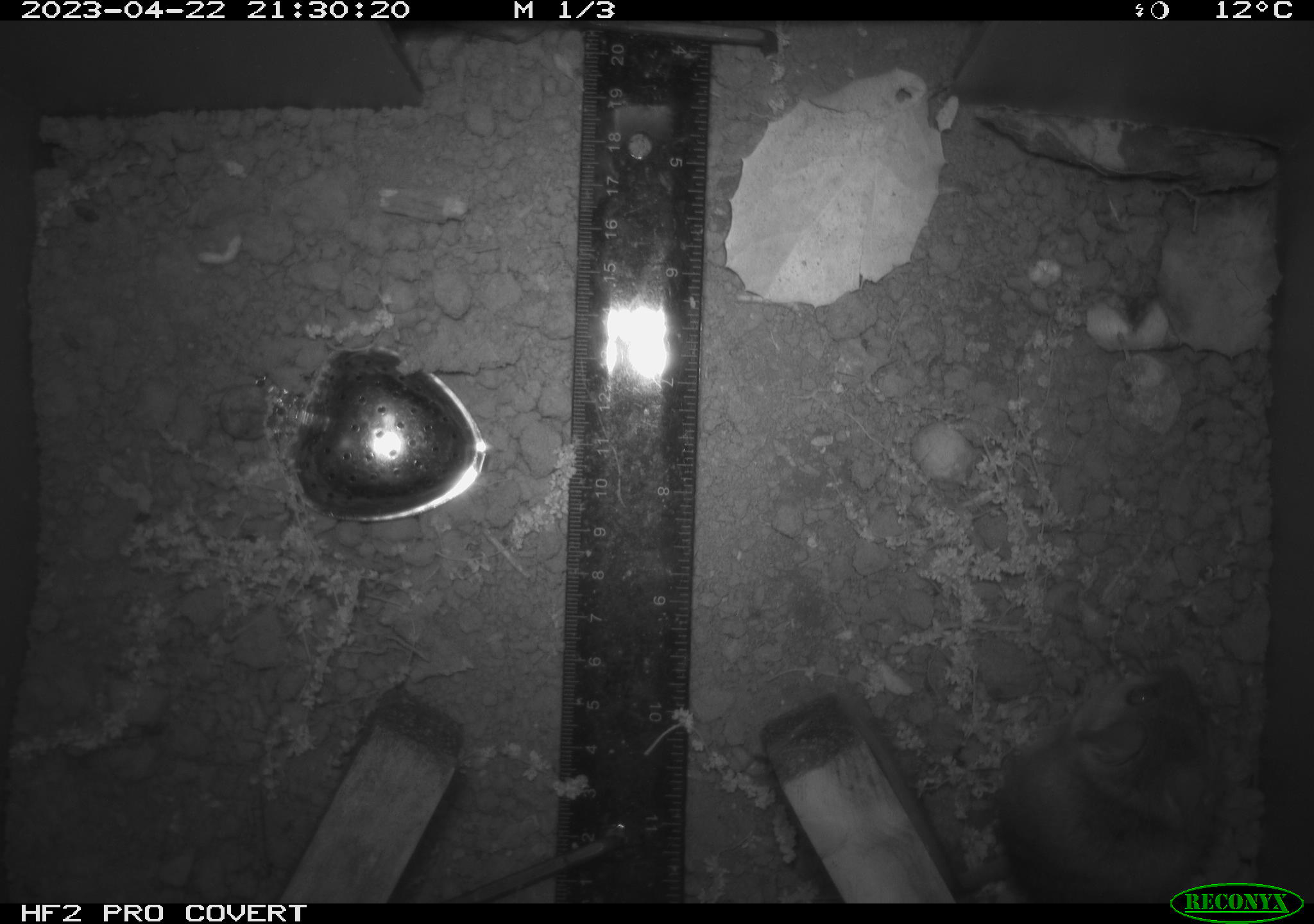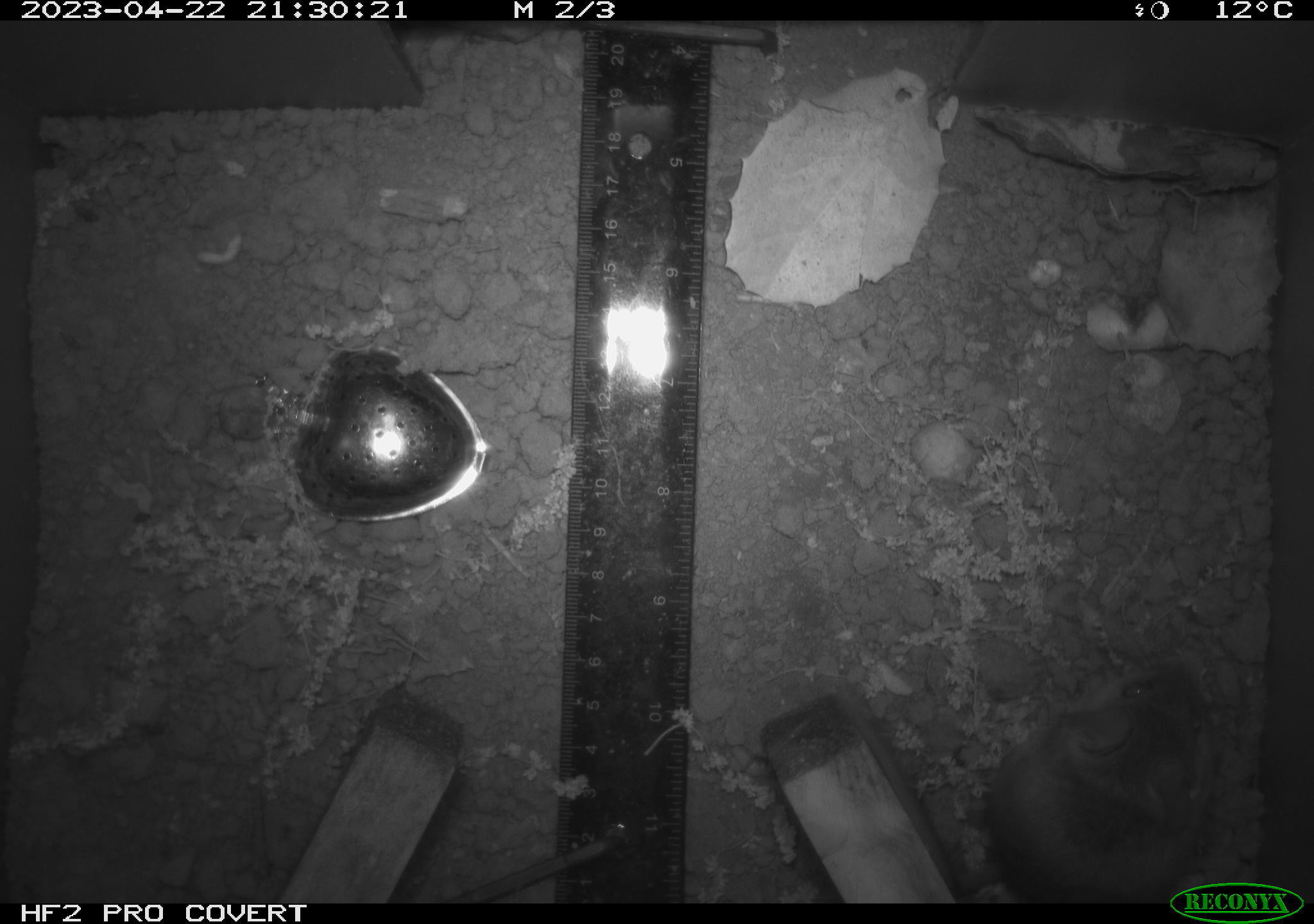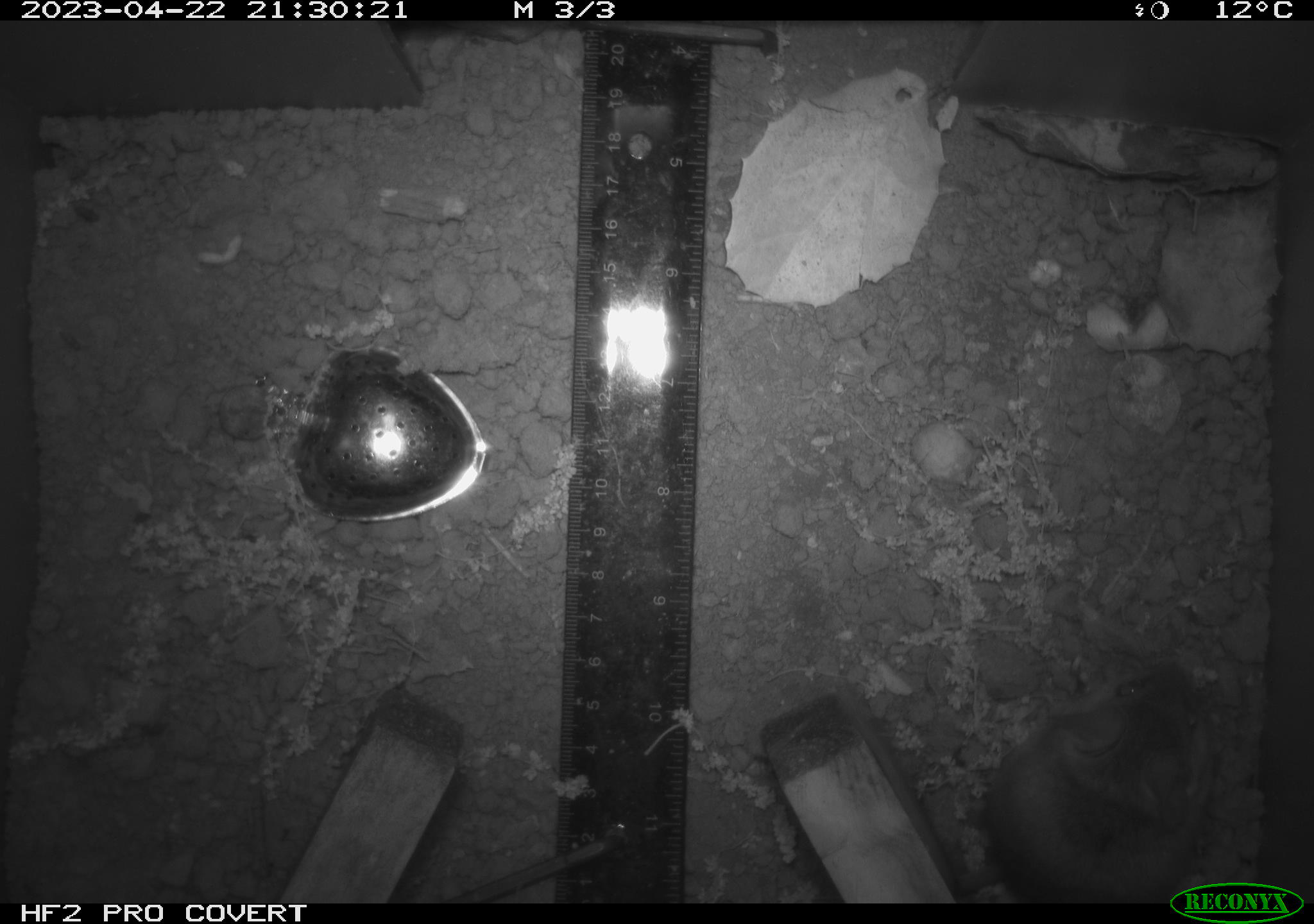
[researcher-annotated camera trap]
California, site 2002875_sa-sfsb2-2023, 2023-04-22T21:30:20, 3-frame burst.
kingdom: Animalia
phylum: Chordata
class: Mammalia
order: Rodentia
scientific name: Rodentia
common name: mouse species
Mouse species (Rodentia).